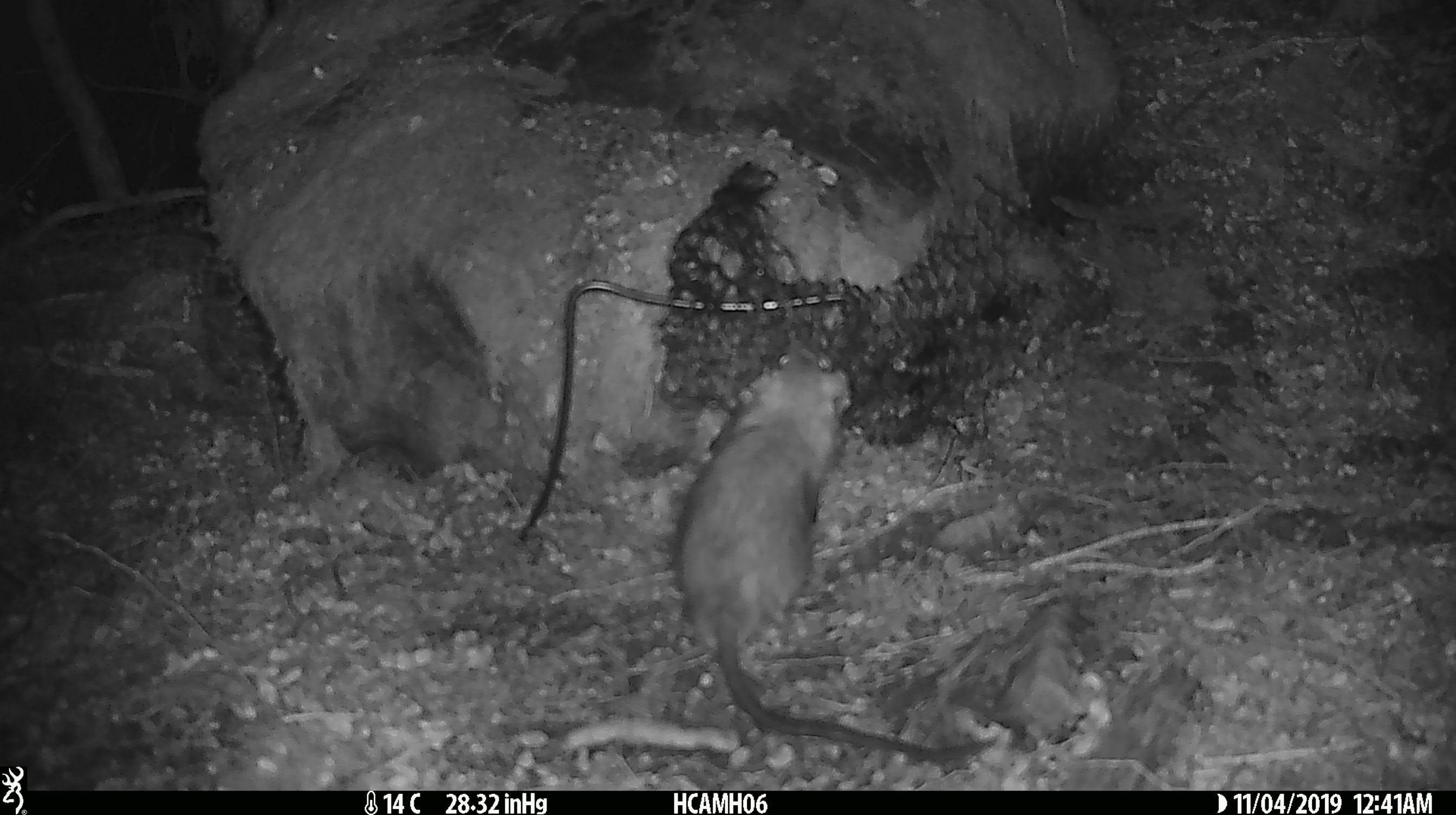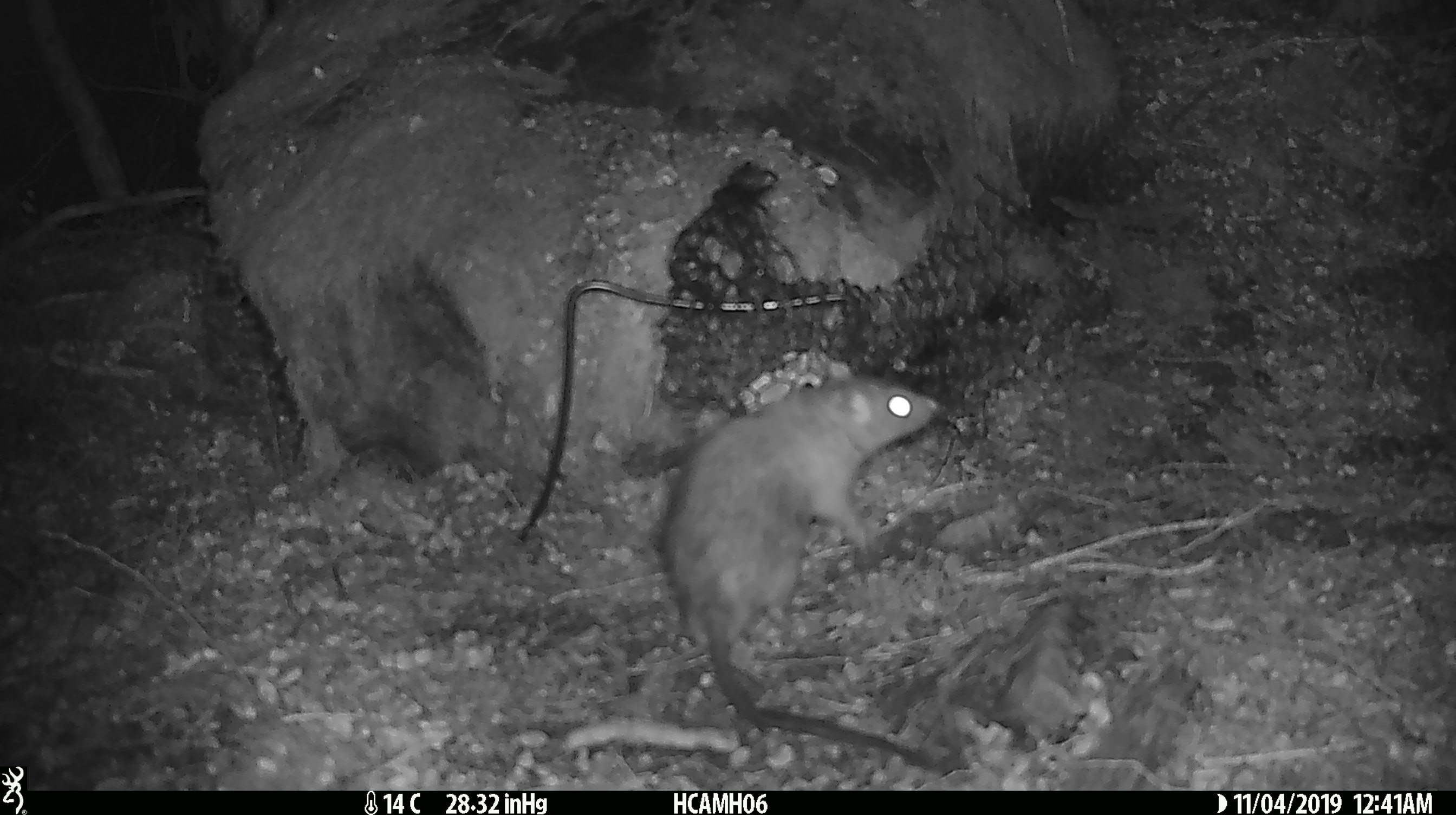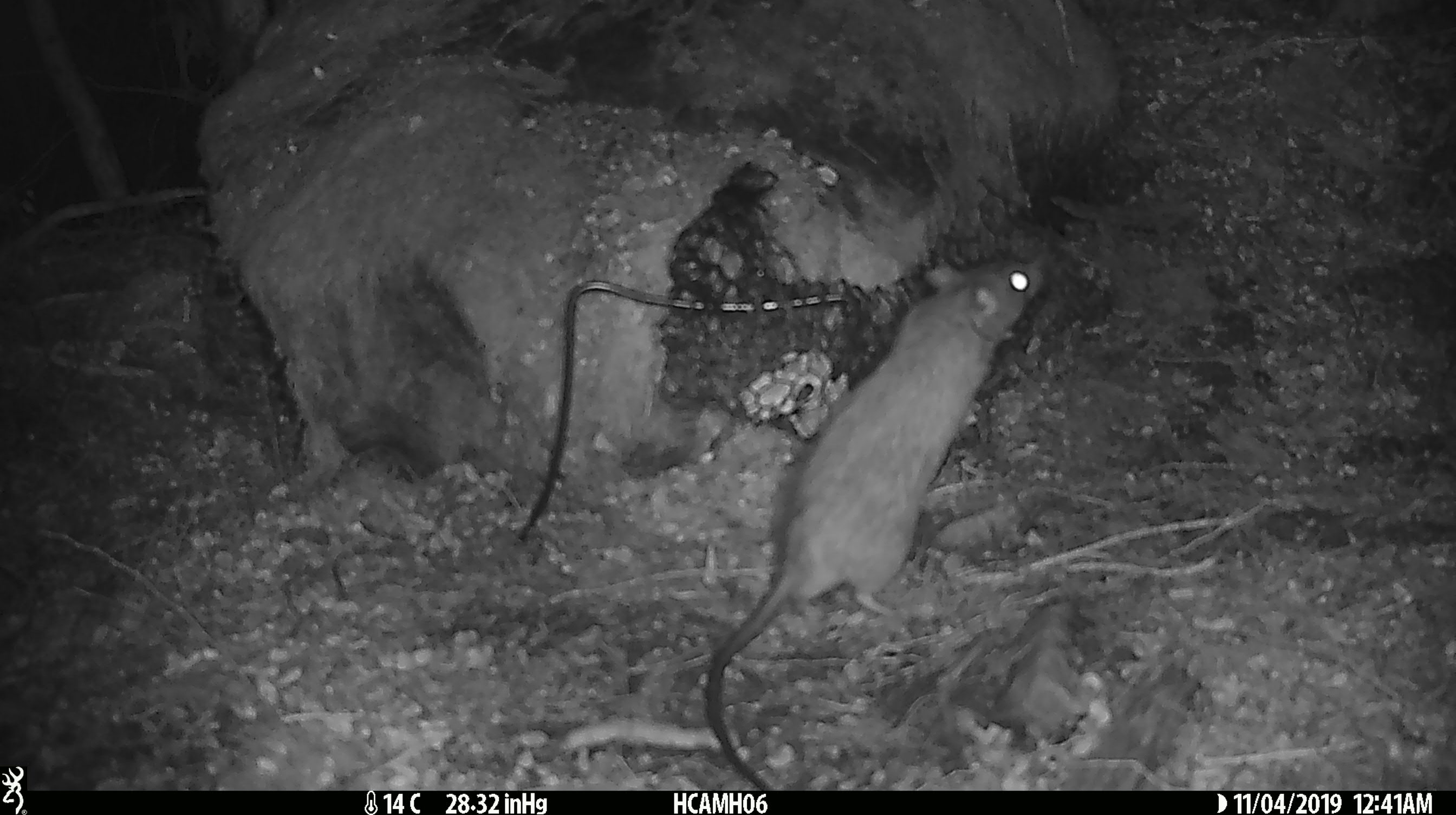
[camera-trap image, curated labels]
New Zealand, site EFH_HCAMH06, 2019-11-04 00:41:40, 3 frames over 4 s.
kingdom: Animalia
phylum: Chordata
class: Mammalia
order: Rodentia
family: Muridae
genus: Rattus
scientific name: Rattus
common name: rat